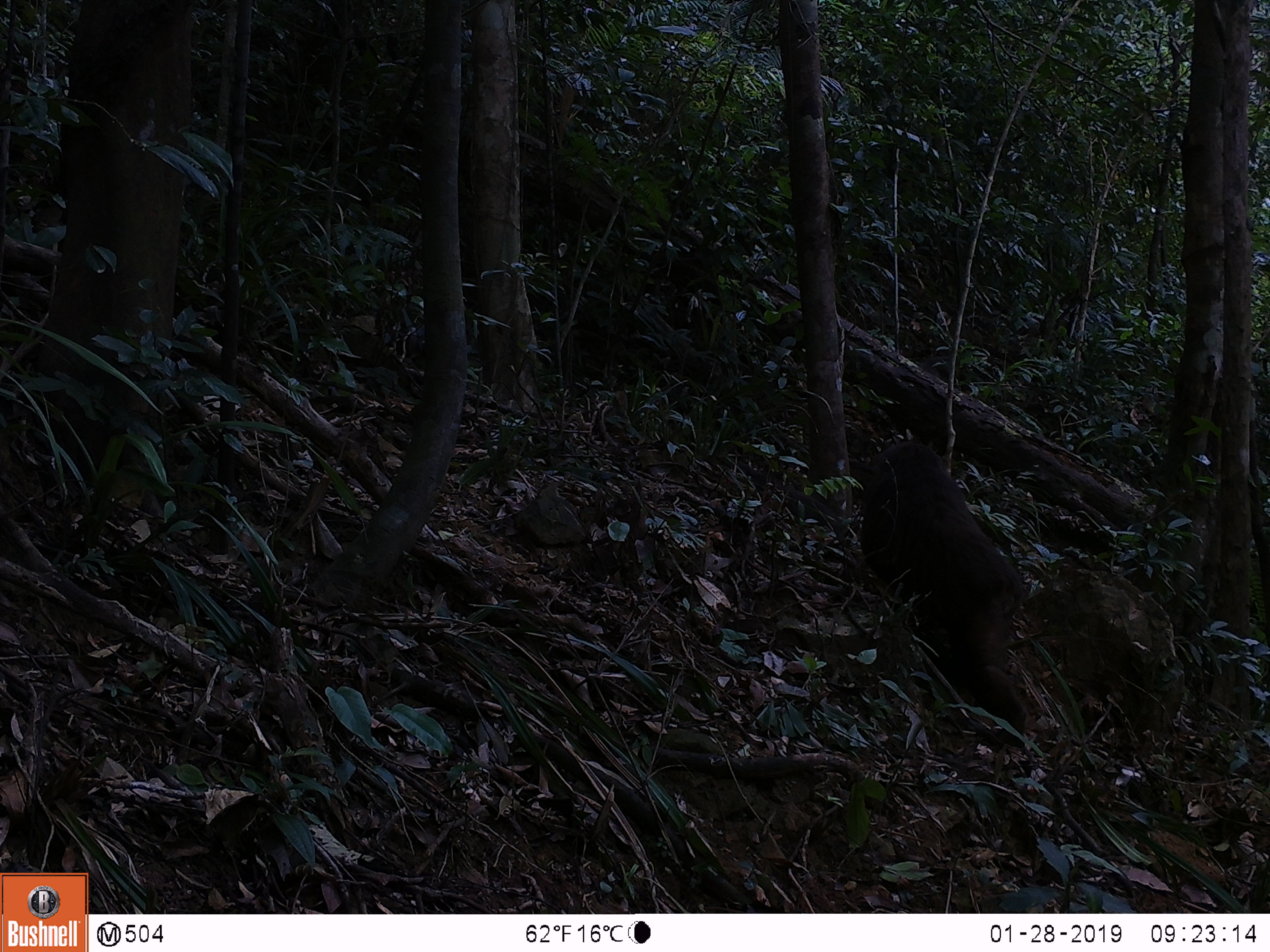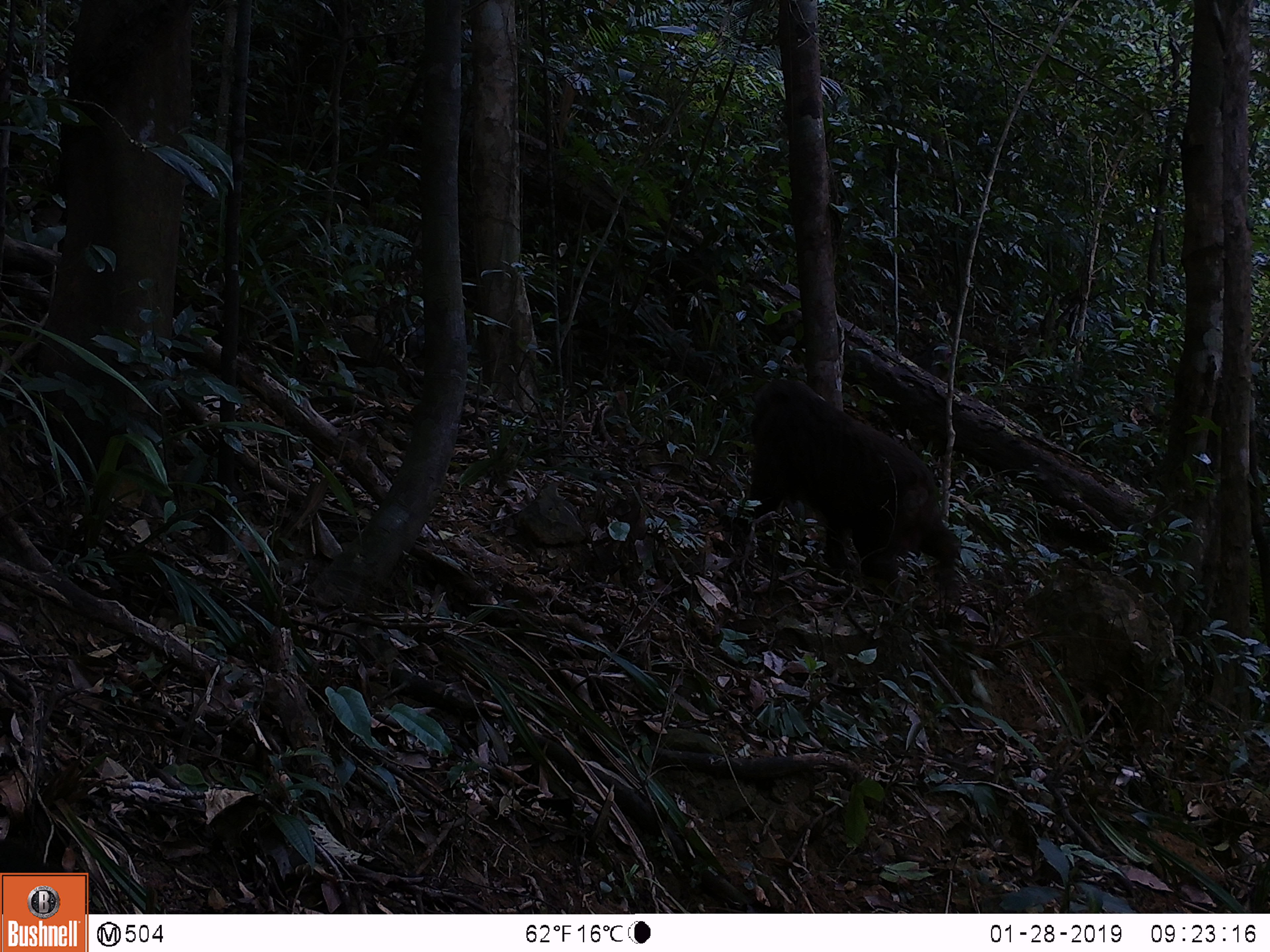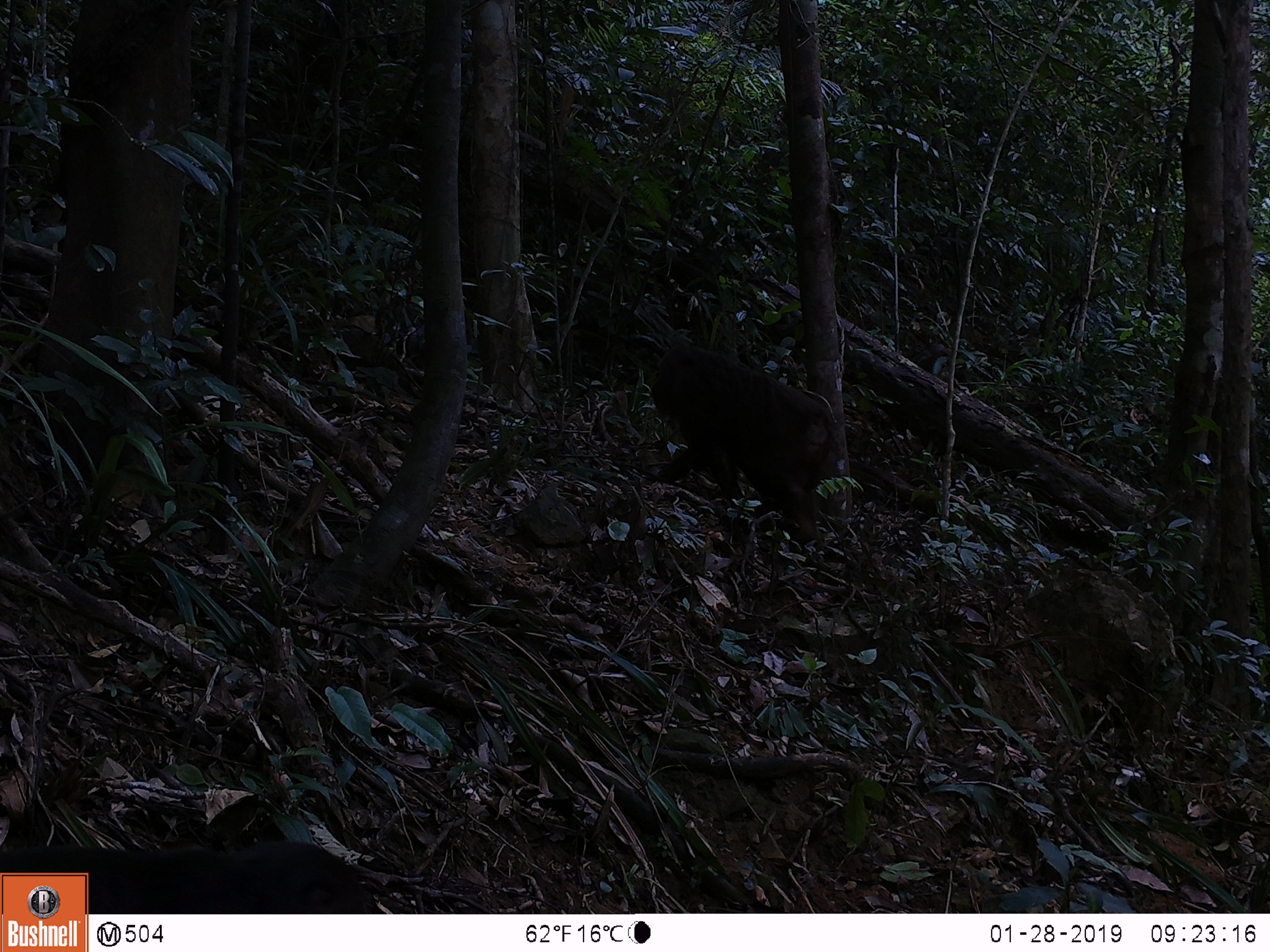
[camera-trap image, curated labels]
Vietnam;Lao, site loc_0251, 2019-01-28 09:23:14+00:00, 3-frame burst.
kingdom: Animalia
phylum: Chordata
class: Mammalia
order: Primates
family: Cercopithecidae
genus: Macaca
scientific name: Macaca arctoides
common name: stump-tailed macaque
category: stump tailed macaque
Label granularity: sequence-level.